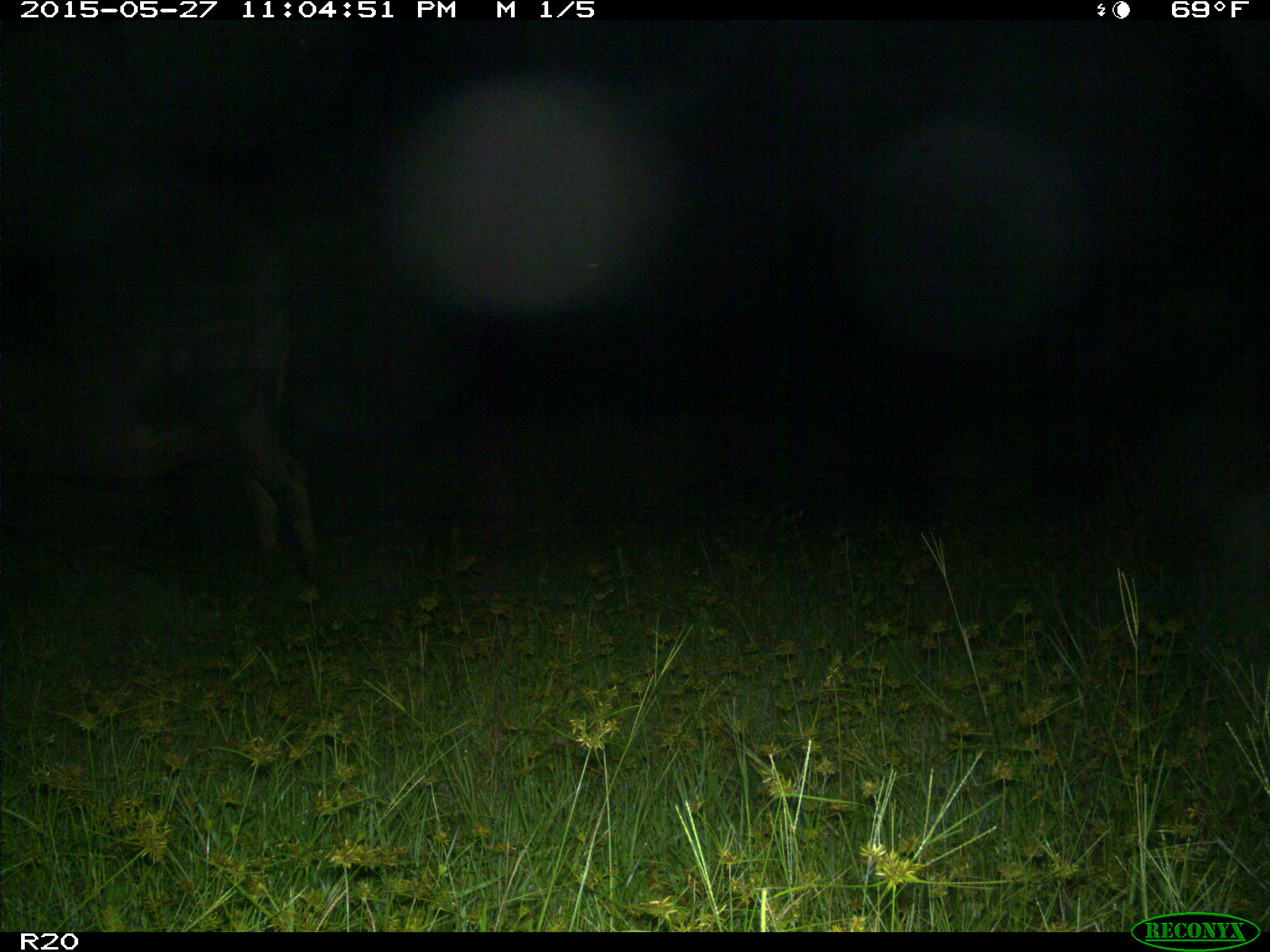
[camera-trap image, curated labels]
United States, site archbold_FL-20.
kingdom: Animalia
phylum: Chordata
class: Mammalia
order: Artiodactyla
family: Bovidae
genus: Bos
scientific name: Bos taurus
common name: domestic cow